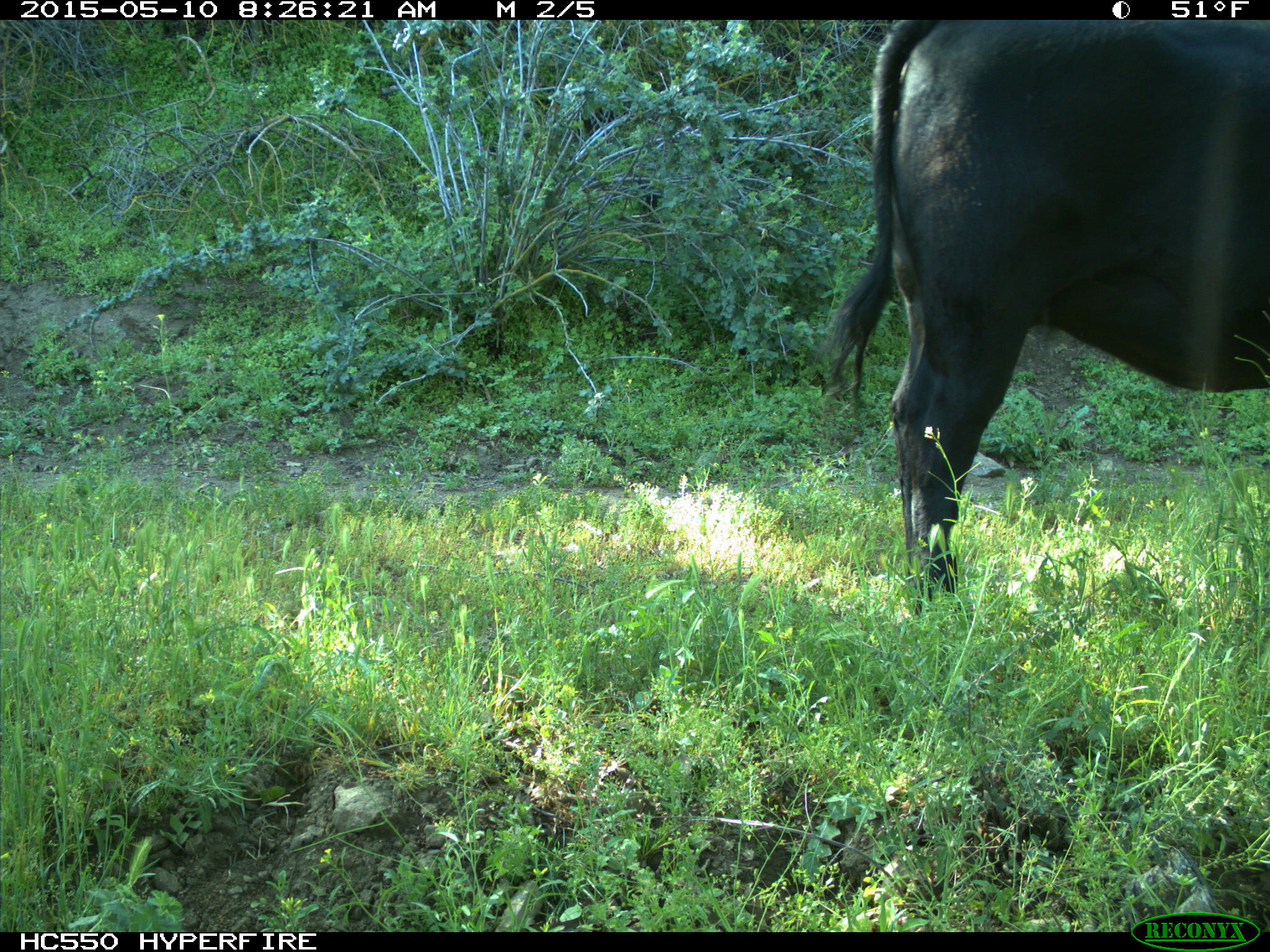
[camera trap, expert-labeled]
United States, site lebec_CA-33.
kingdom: Animalia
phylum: Chordata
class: Mammalia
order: Artiodactyla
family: Bovidae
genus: Bos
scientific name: Bos taurus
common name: domestic cow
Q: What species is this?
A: Bos taurus (domestic cow).